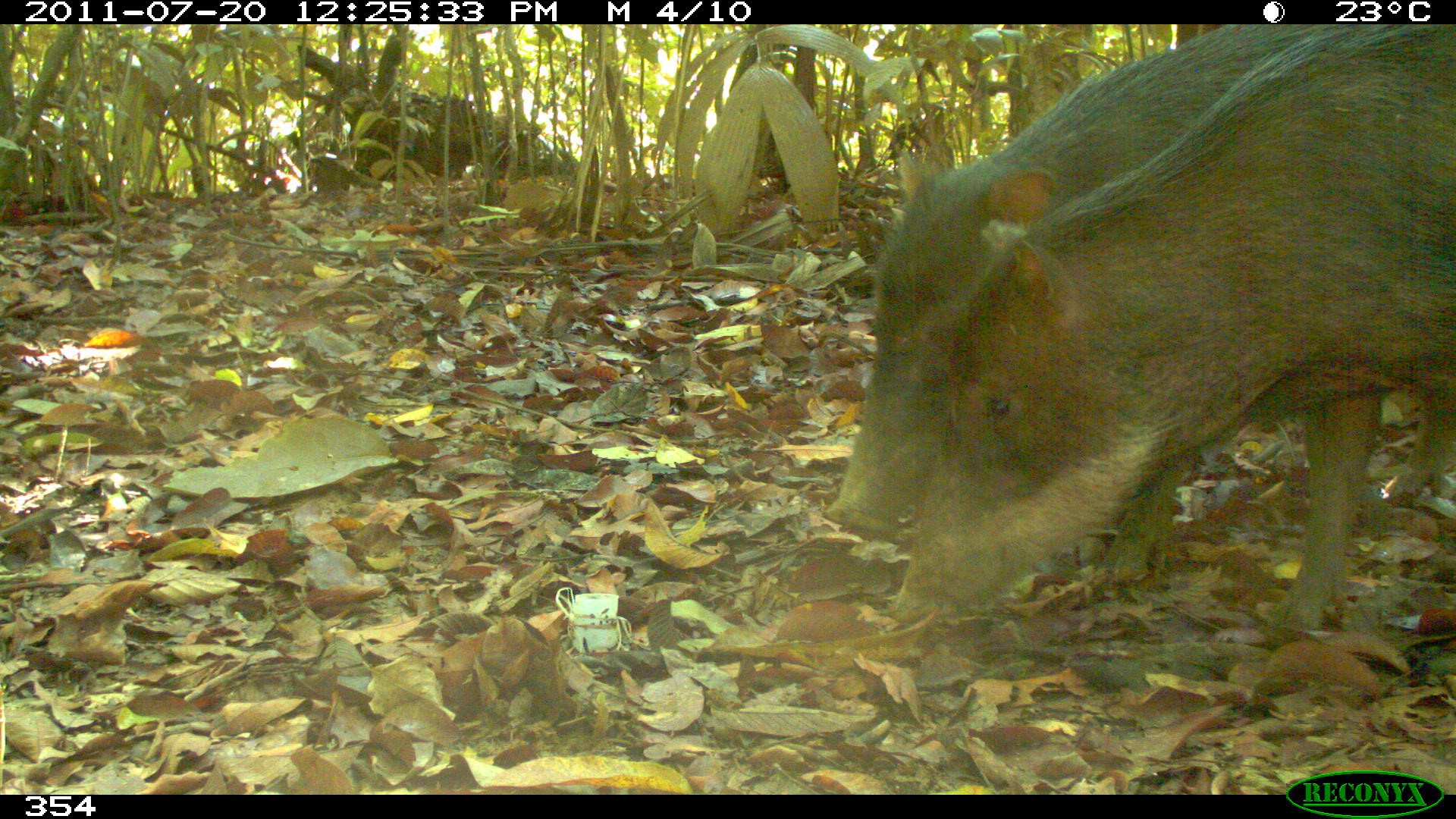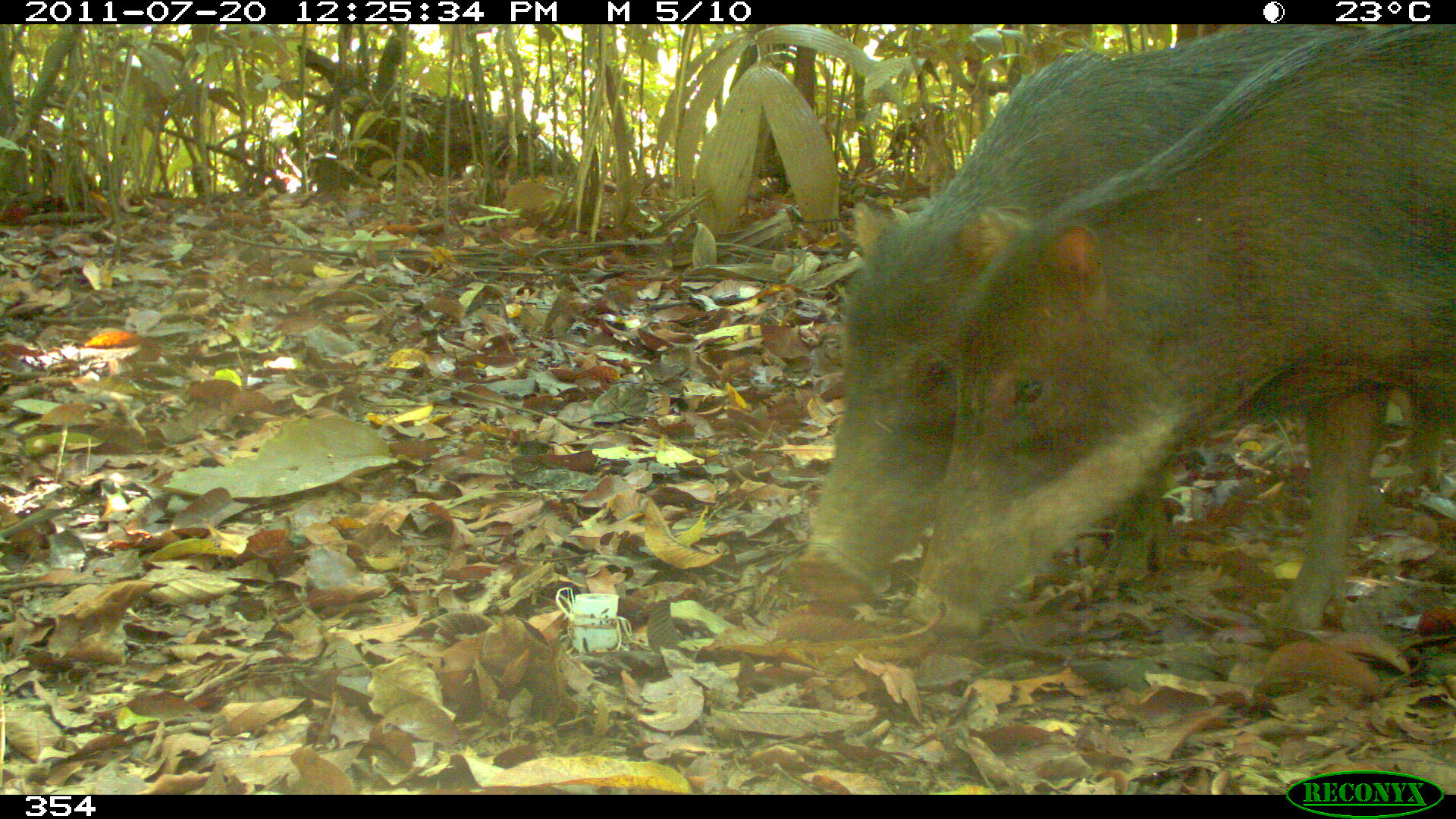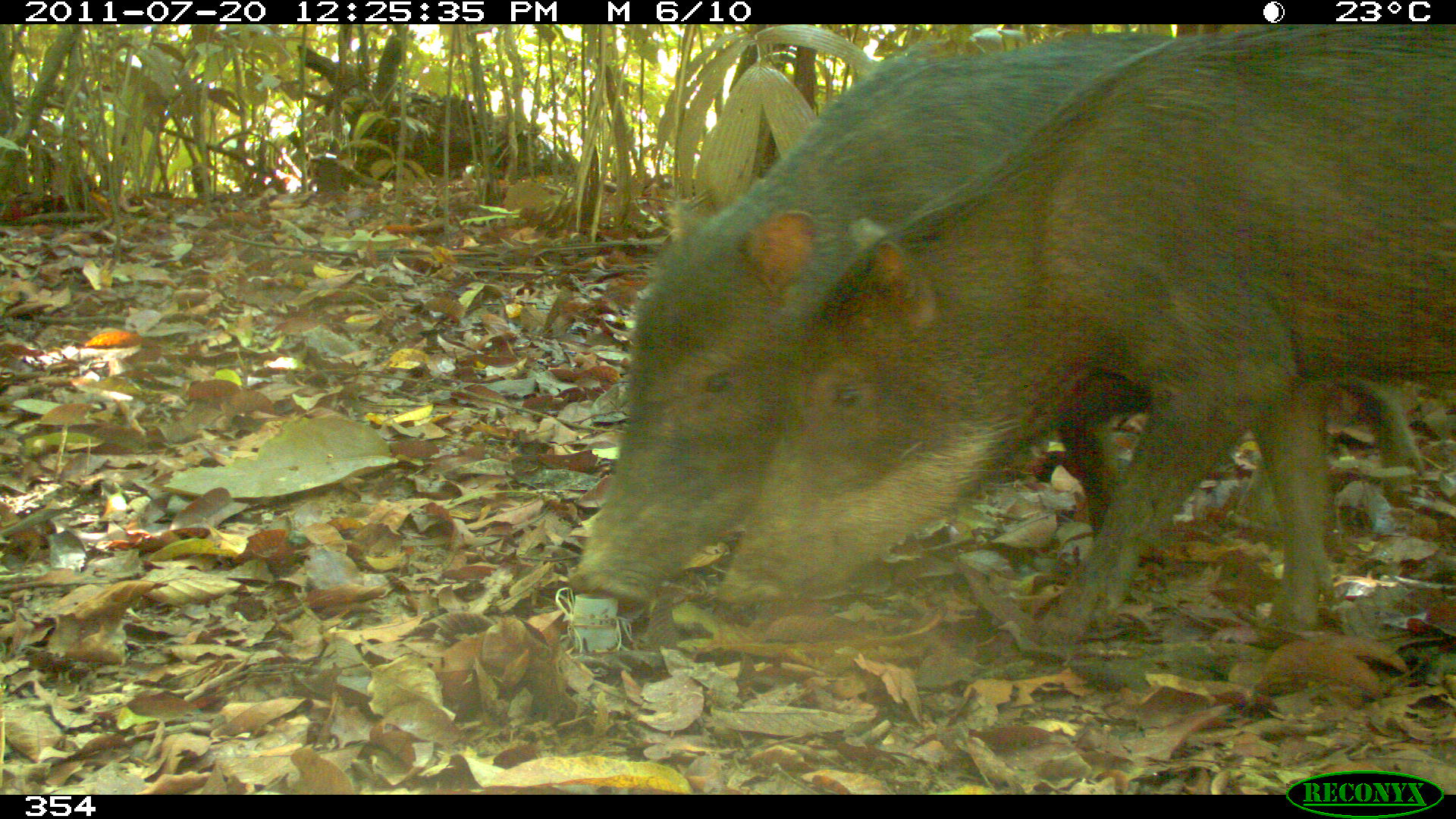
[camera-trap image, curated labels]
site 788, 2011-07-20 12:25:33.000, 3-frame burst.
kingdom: Animalia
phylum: Chordata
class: Mammalia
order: Artiodactyla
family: Tayassuidae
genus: Tayassu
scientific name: Tayassu pecari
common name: white-lipped peccary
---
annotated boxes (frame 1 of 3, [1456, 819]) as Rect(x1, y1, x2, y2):
tayassu pecari: Rect(826, 30, 1455, 591); Rect(891, 26, 1456, 632)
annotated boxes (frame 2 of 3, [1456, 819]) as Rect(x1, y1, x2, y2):
tayassu pecari: Rect(791, 19, 1455, 606); Rect(899, 20, 1456, 639)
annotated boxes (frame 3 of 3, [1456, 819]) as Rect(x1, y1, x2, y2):
tayassu pecari: Rect(561, 24, 1431, 611); Rect(713, 24, 1453, 657)